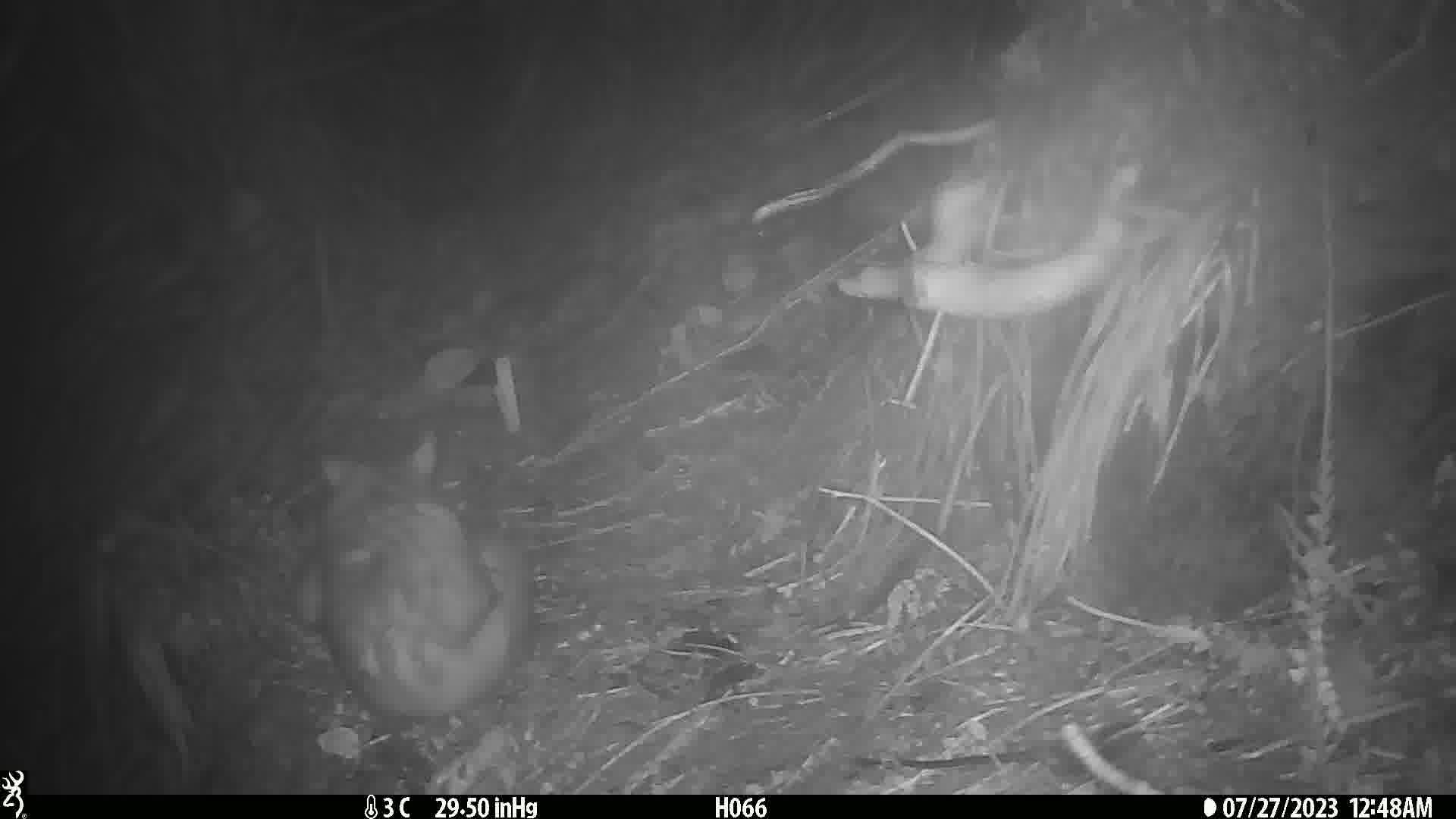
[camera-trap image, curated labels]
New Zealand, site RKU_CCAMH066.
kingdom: Animalia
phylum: Chordata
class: Mammalia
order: Diprotodontia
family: Phalangeridae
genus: Trichosurus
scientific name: Trichosurus vulpecula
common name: common brushtail possum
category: possum